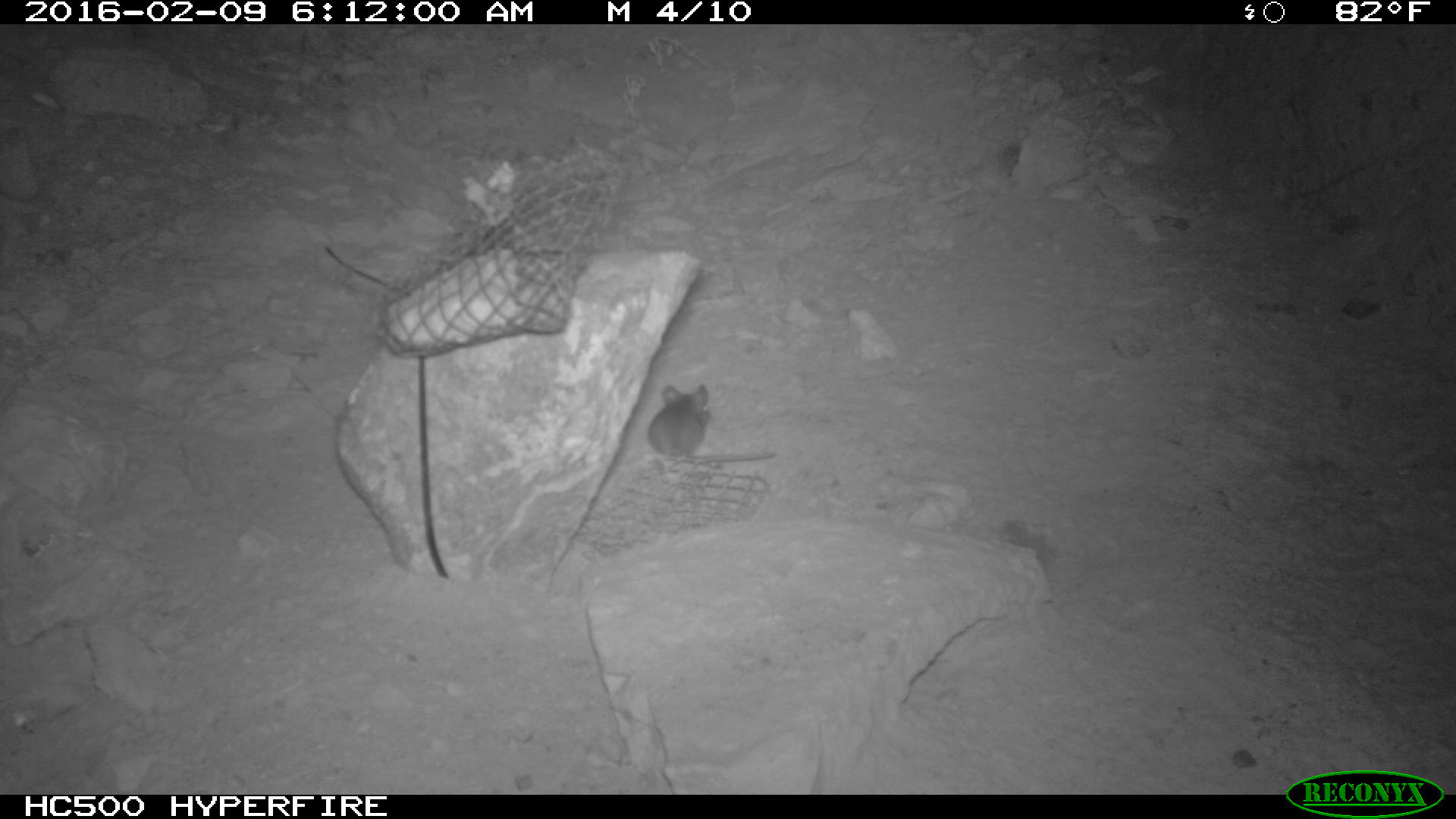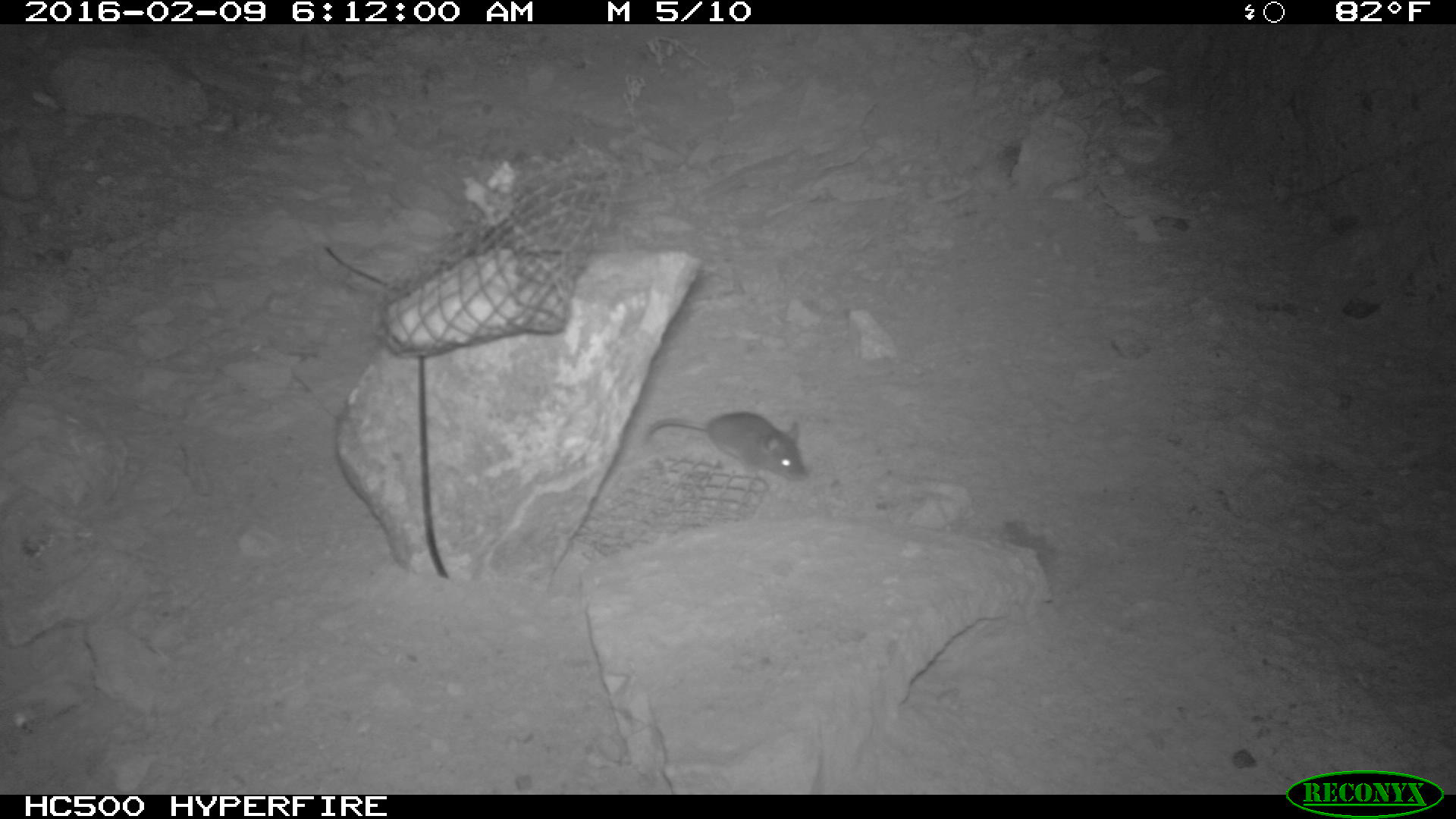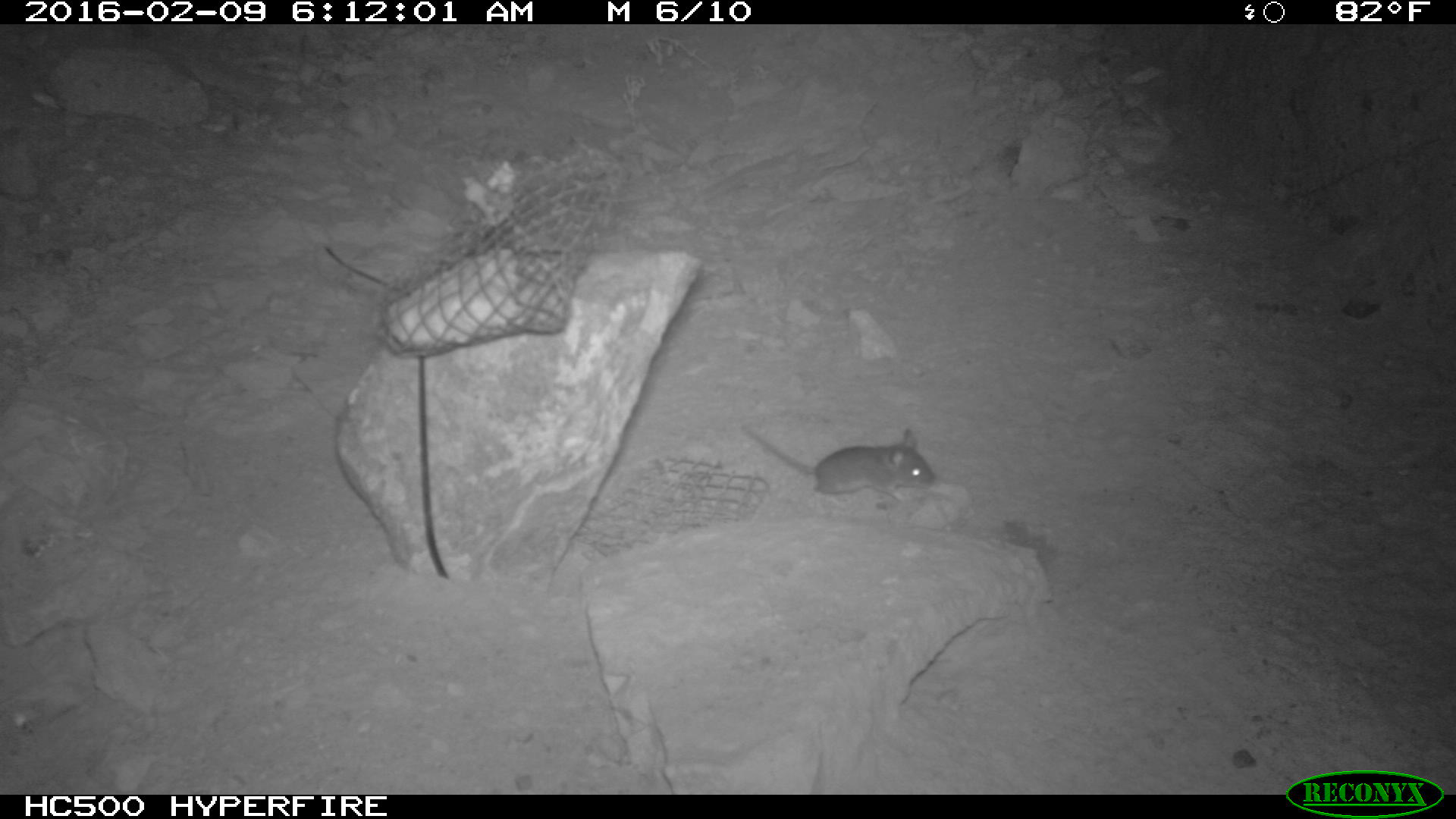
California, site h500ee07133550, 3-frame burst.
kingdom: Animalia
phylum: Chordata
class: Mammalia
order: Rodentia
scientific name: Rodentia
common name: rodent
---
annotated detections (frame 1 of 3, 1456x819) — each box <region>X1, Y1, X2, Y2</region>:
rodent: <region>645, 381, 775, 463</region>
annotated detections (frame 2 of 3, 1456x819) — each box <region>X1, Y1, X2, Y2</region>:
rodent: <region>640, 408, 809, 487</region>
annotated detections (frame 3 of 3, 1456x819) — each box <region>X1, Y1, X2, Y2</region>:
rodent: <region>741, 423, 934, 507</region>